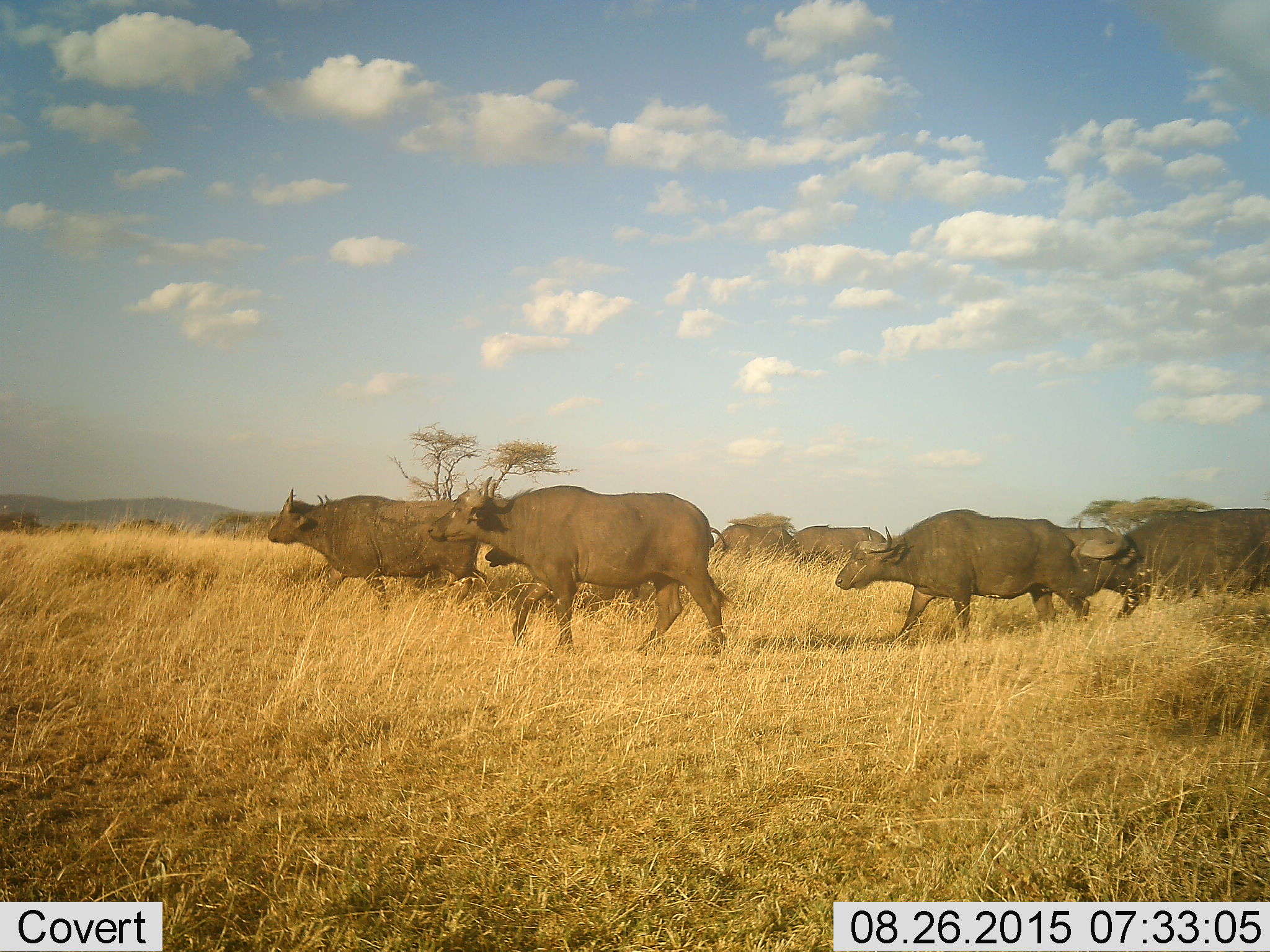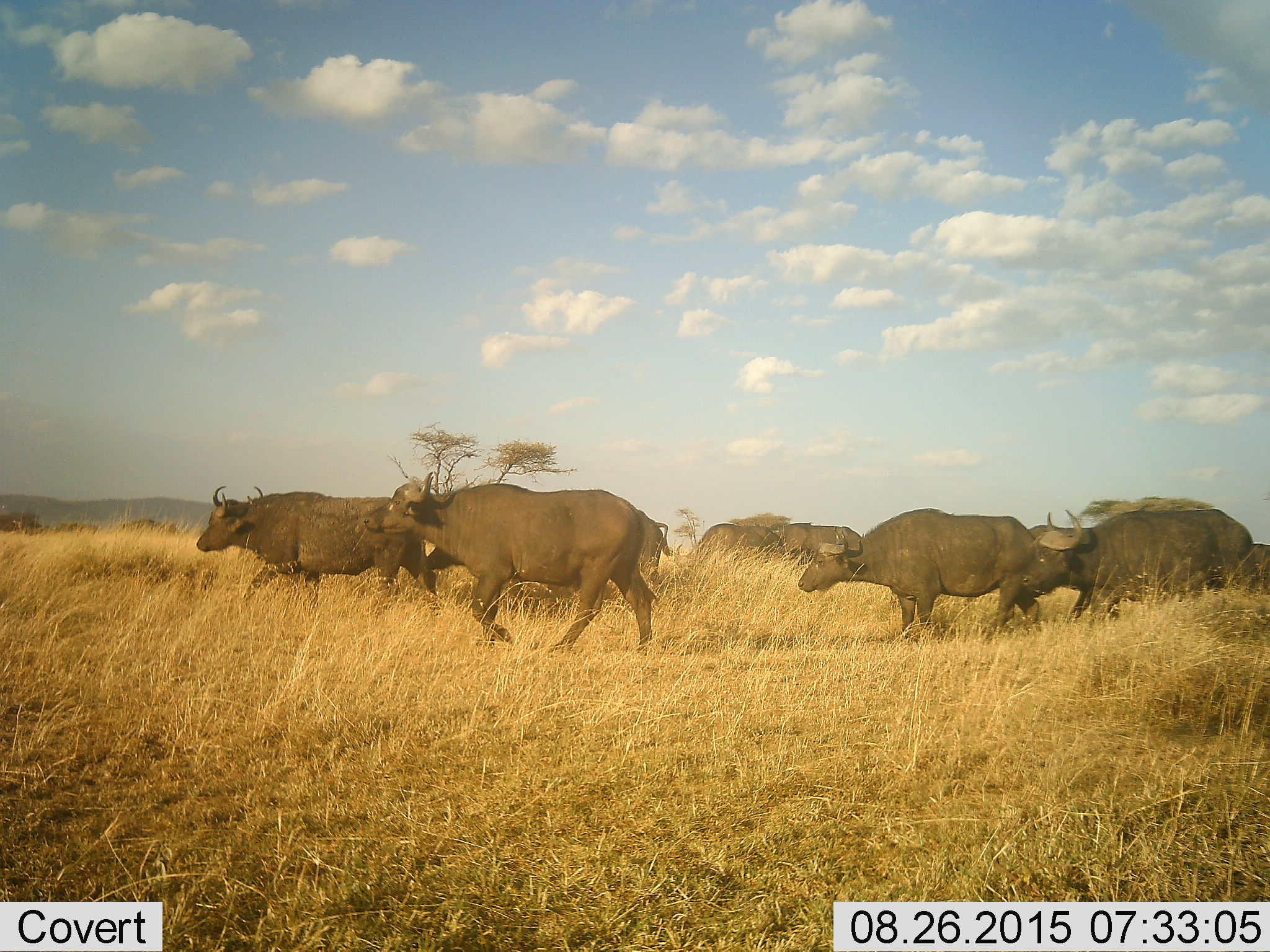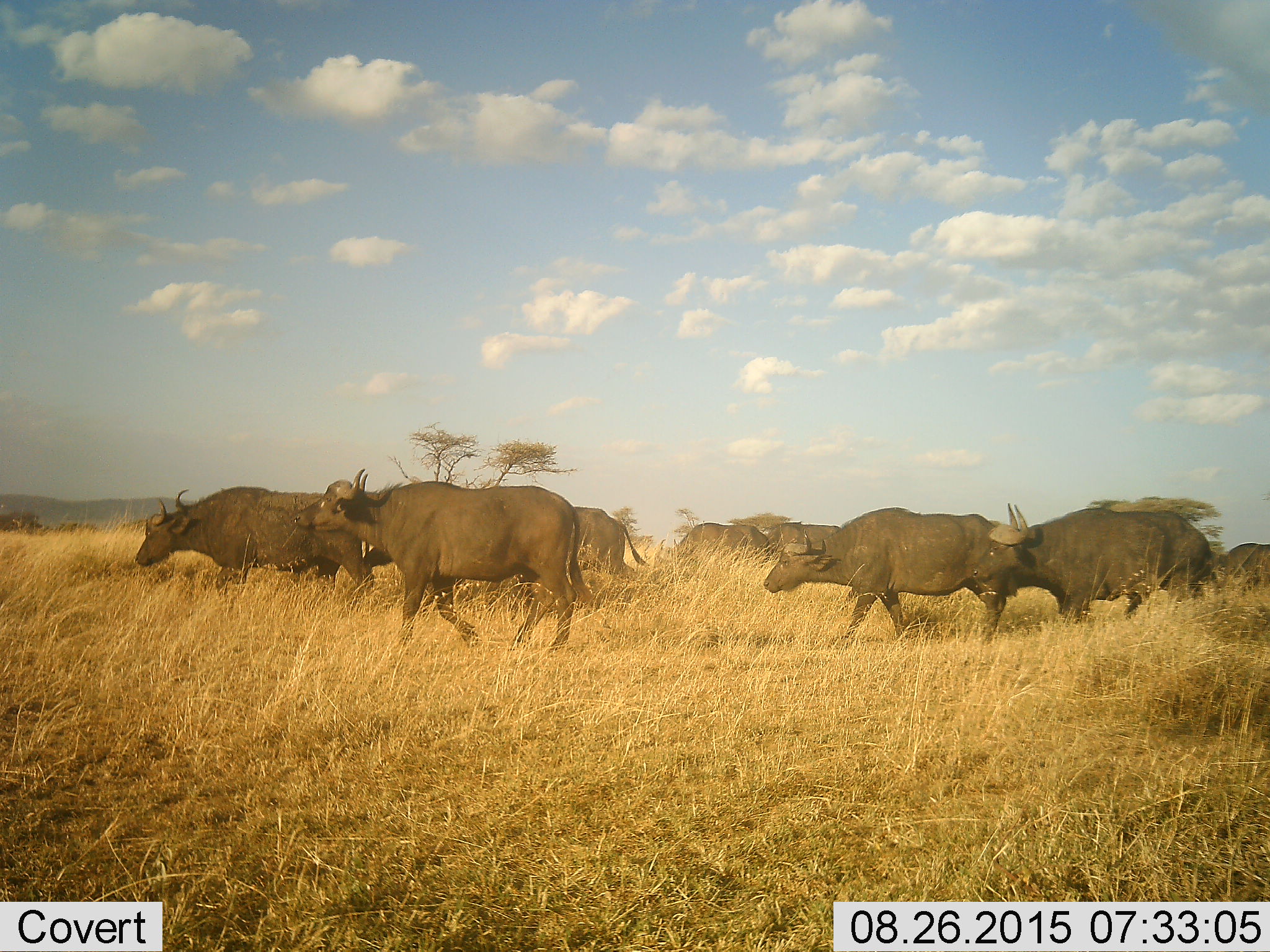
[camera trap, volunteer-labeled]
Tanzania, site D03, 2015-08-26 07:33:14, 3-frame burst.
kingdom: Animalia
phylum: Chordata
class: Mammalia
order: Artiodactyla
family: Bovidae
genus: Syncerus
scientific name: Syncerus caffer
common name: cape buffalo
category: buffalo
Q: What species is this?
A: Buffalo (cape buffalo) (Syncerus caffer).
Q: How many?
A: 9.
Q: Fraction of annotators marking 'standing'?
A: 6%.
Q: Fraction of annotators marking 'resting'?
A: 0%.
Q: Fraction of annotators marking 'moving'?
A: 100%.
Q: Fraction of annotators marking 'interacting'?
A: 0%.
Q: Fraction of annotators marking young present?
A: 0%.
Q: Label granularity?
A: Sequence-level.